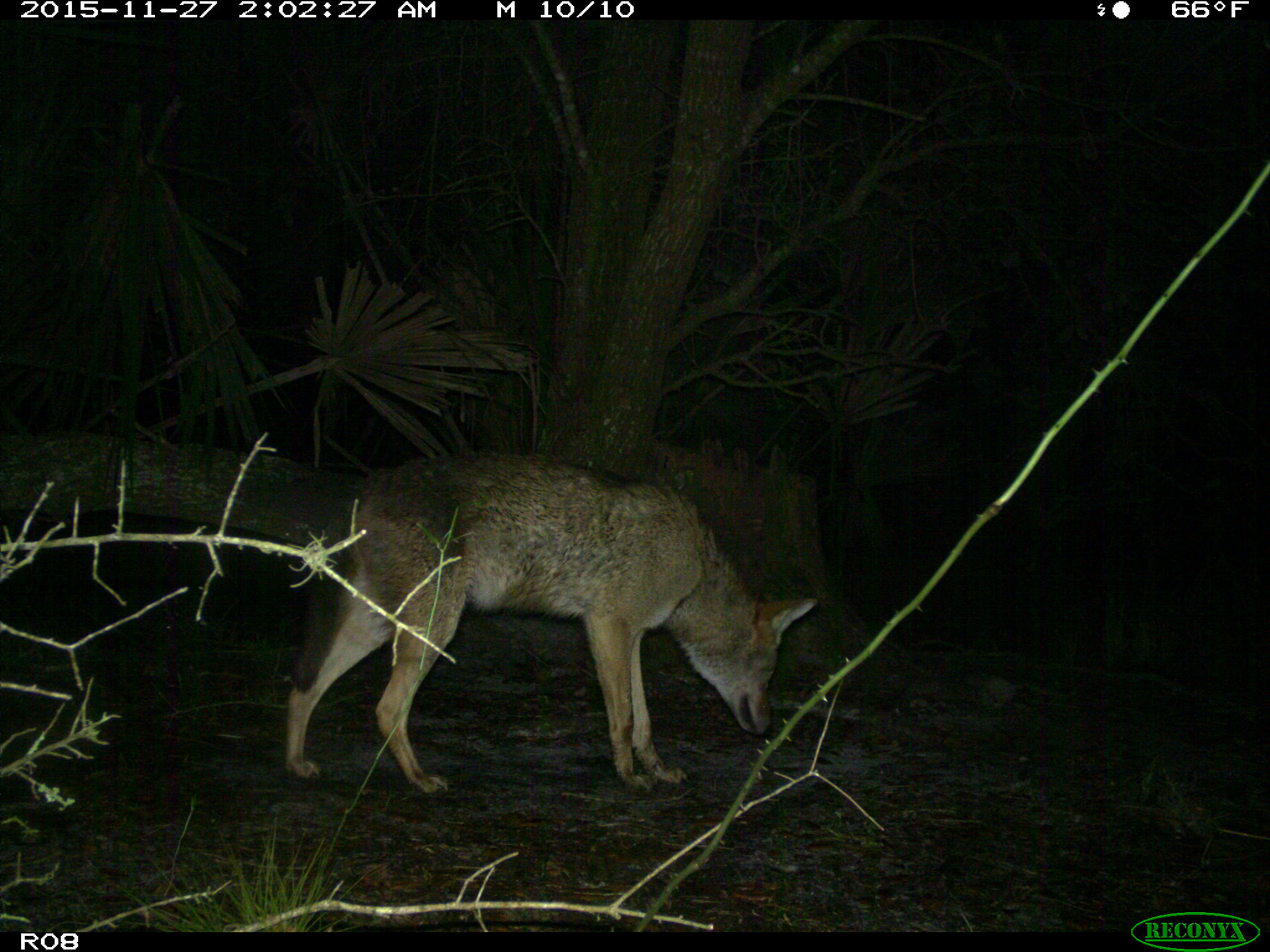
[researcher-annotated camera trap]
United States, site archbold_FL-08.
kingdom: Animalia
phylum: Chordata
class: Mammalia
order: Carnivora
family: Canidae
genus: Canis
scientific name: Canis latrans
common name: coyote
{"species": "Canis latrans (coyote)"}